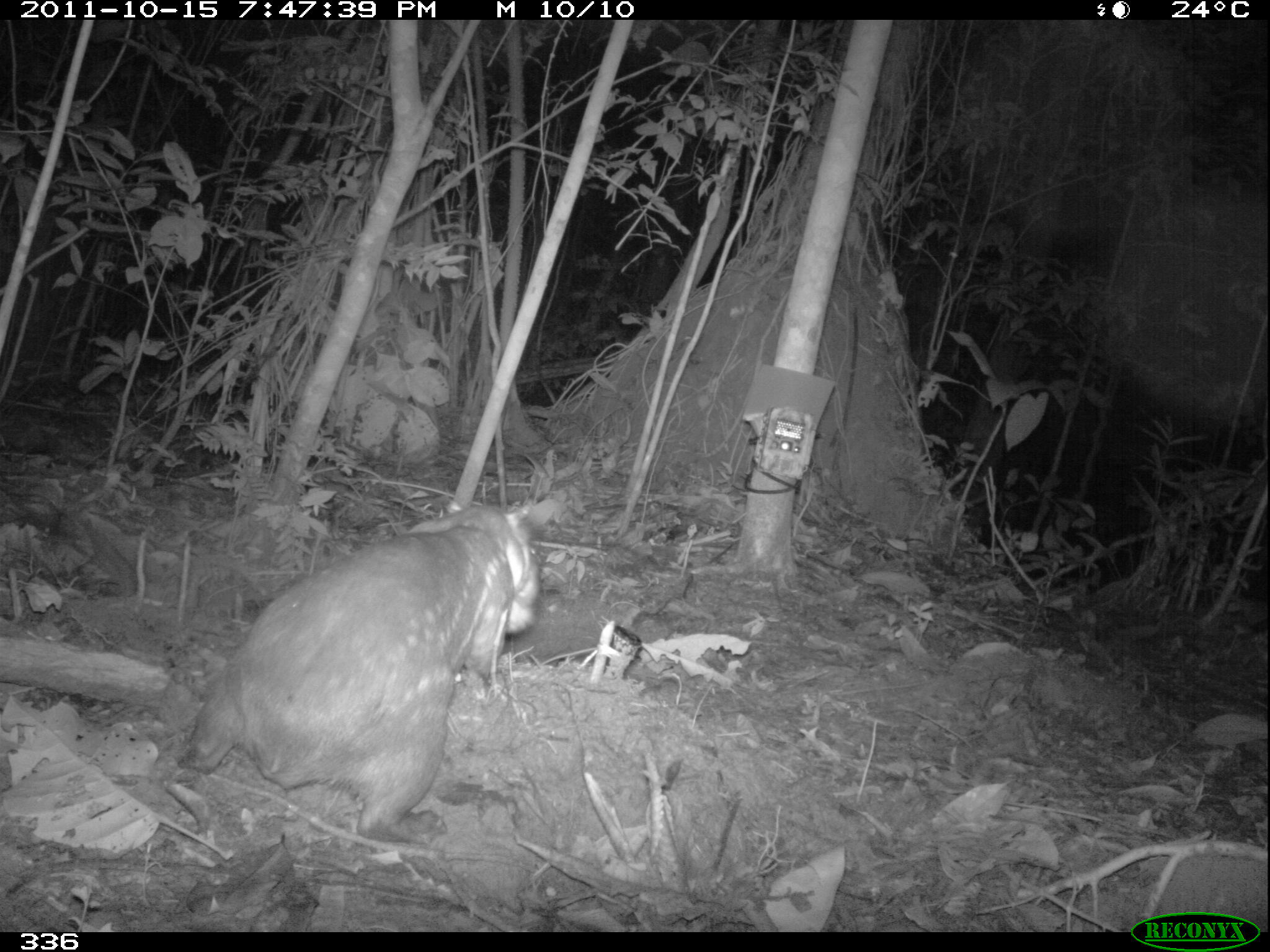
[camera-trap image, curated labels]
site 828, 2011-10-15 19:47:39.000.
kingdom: Animalia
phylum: Chordata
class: Mammalia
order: Rodentia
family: Cuniculidae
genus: Cuniculus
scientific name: Cuniculus paca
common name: spotted paca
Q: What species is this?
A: Cuniculus paca (spotted paca).